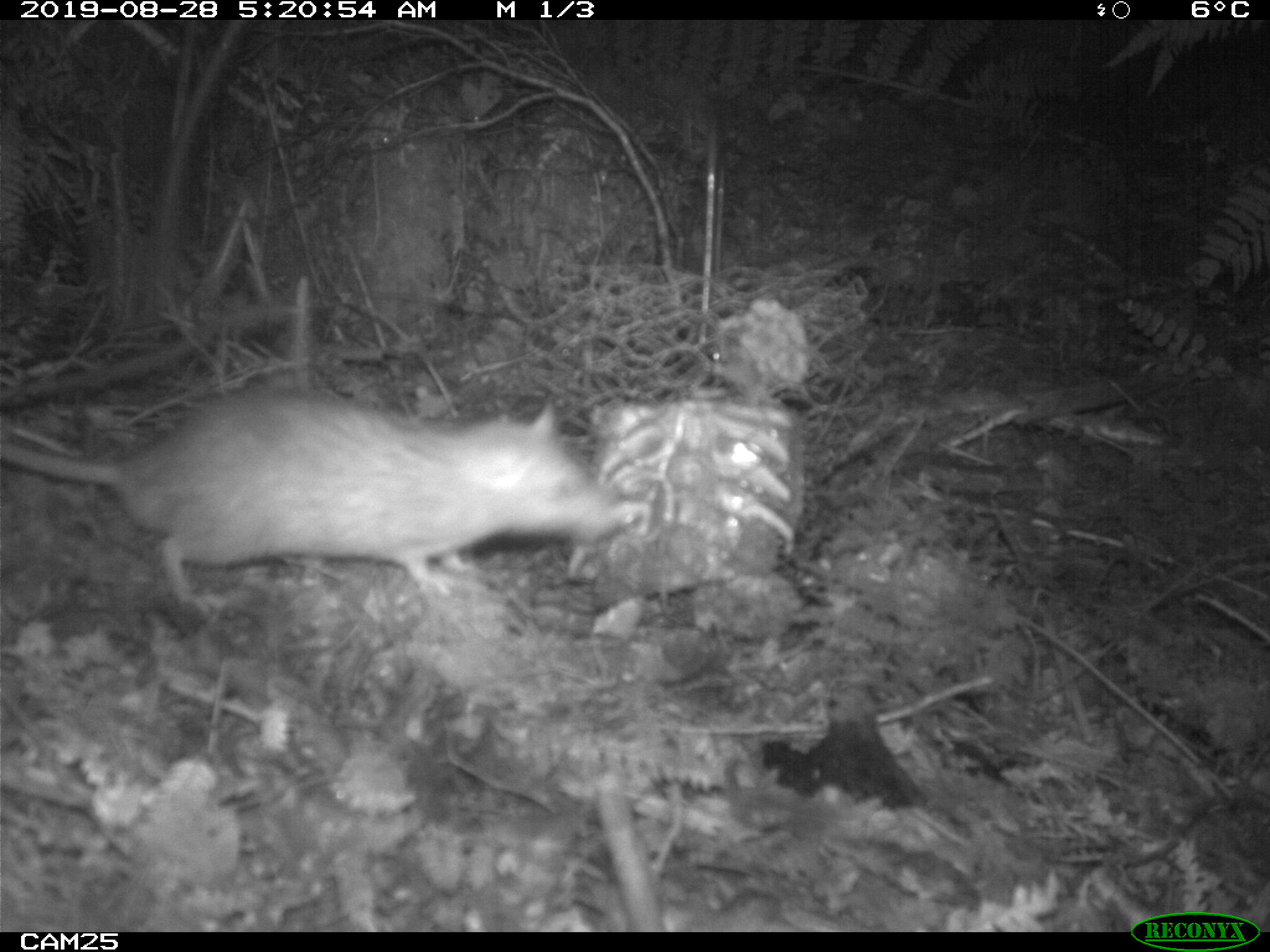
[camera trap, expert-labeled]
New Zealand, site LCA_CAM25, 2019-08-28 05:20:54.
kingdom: Animalia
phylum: Chordata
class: Mammalia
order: Rodentia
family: Muridae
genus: Rattus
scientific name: Rattus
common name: rat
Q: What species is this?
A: Rat (Rattus).